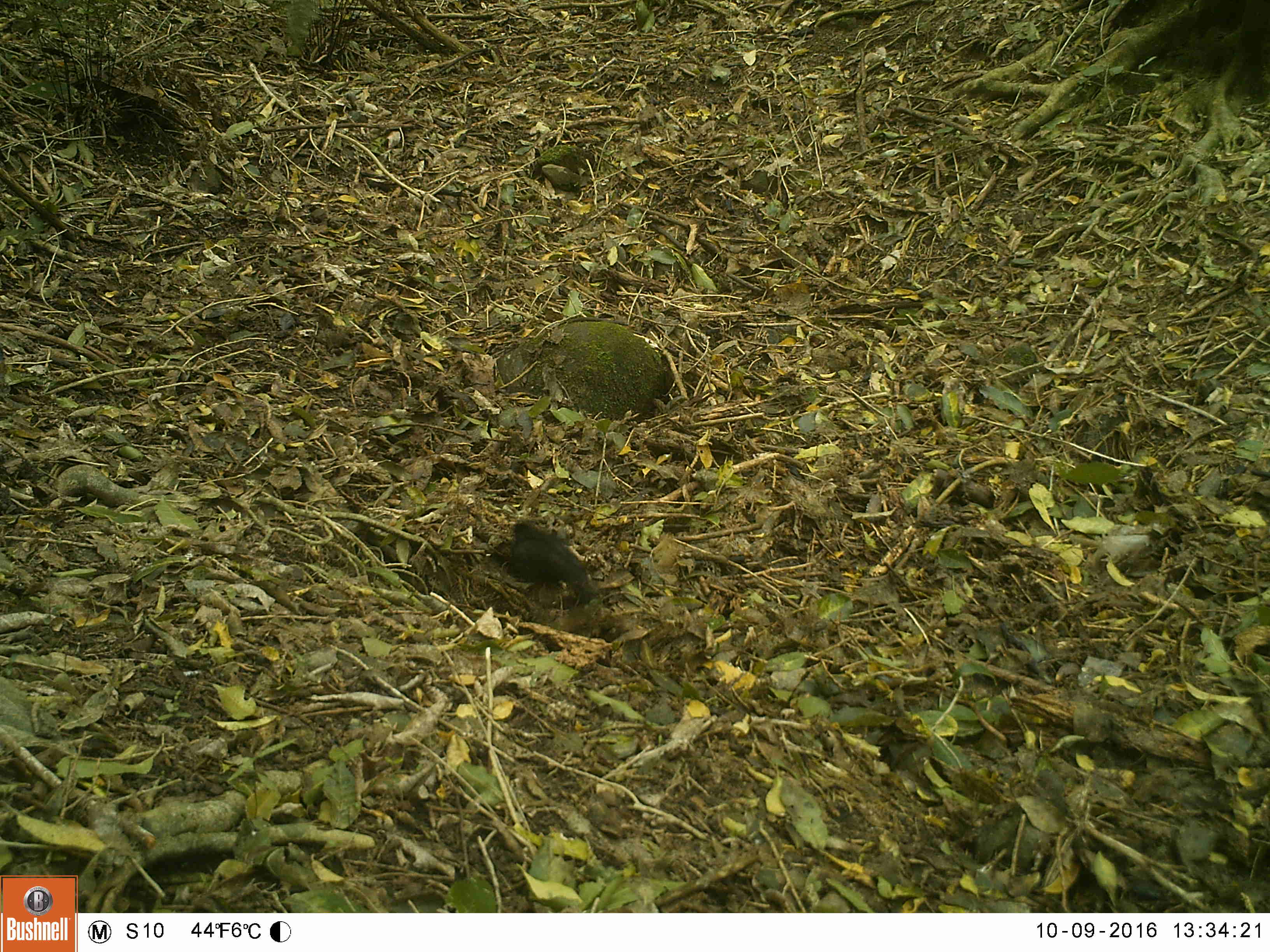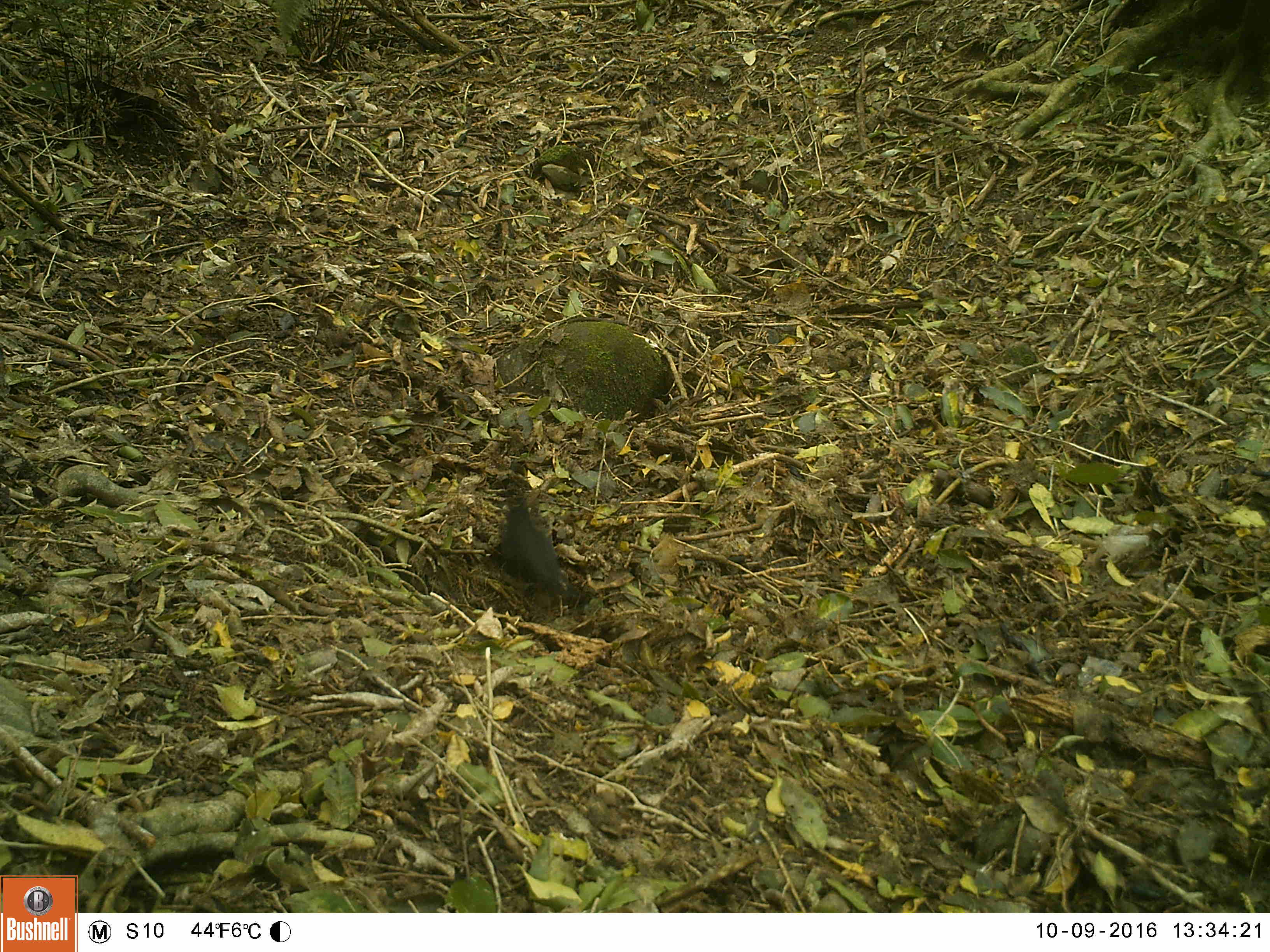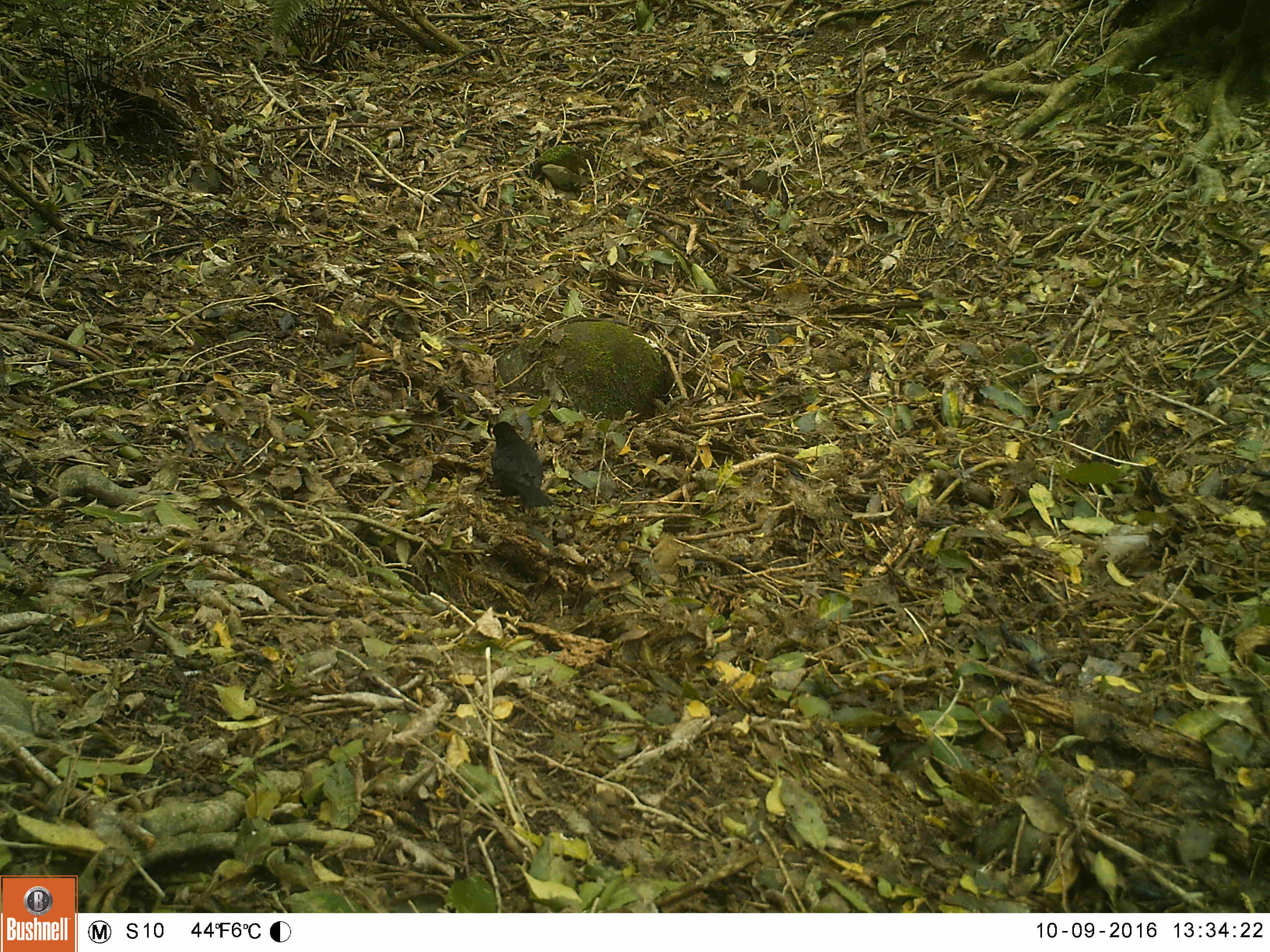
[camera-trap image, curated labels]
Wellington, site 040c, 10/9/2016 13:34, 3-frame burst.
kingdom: Animalia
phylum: Chordata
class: Aves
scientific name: Aves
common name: bird